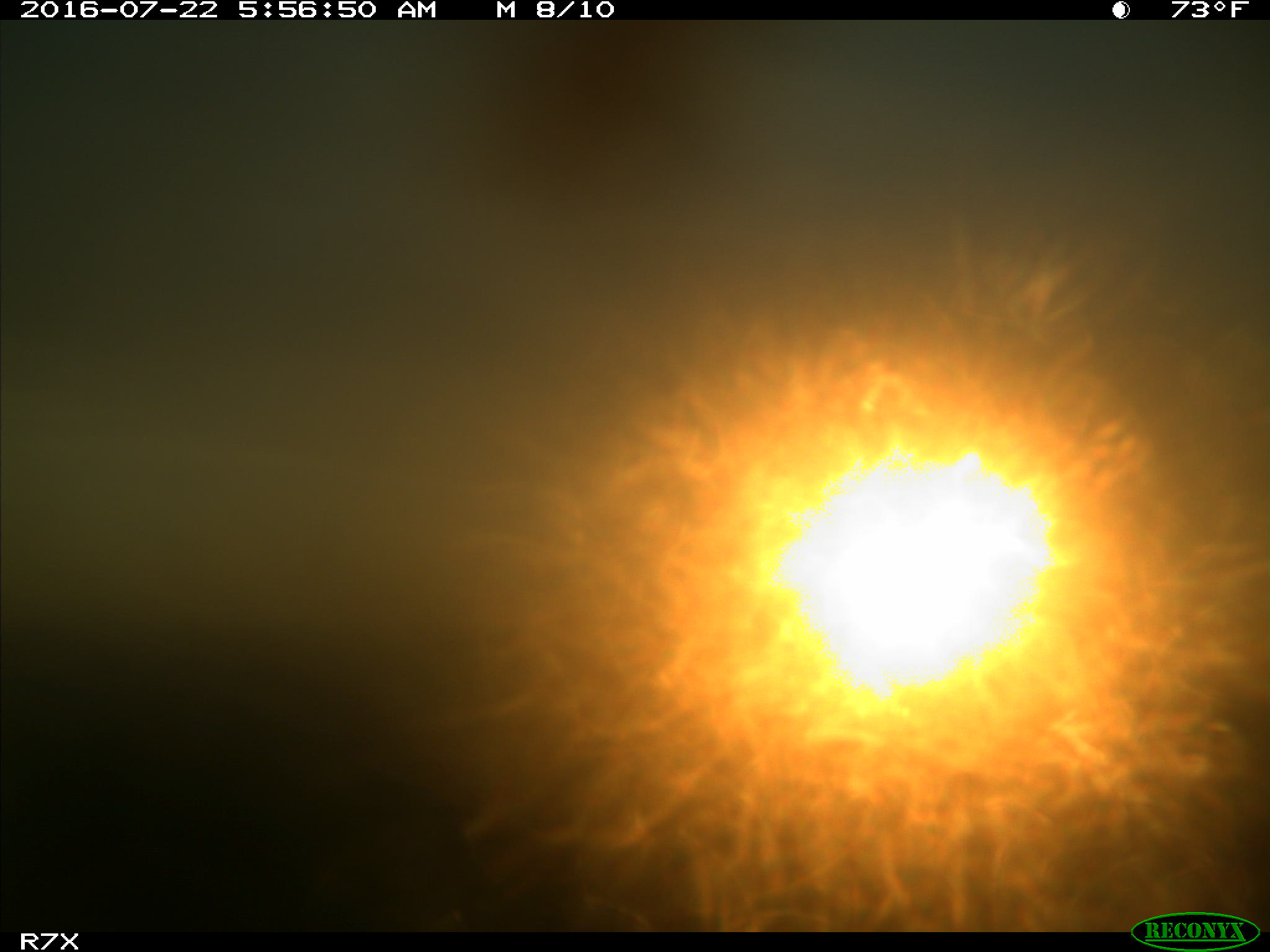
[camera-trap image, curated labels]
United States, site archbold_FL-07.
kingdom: Animalia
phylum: Chordata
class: Mammalia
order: Artiodactyla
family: Bovidae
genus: Bos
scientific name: Bos taurus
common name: domestic cow